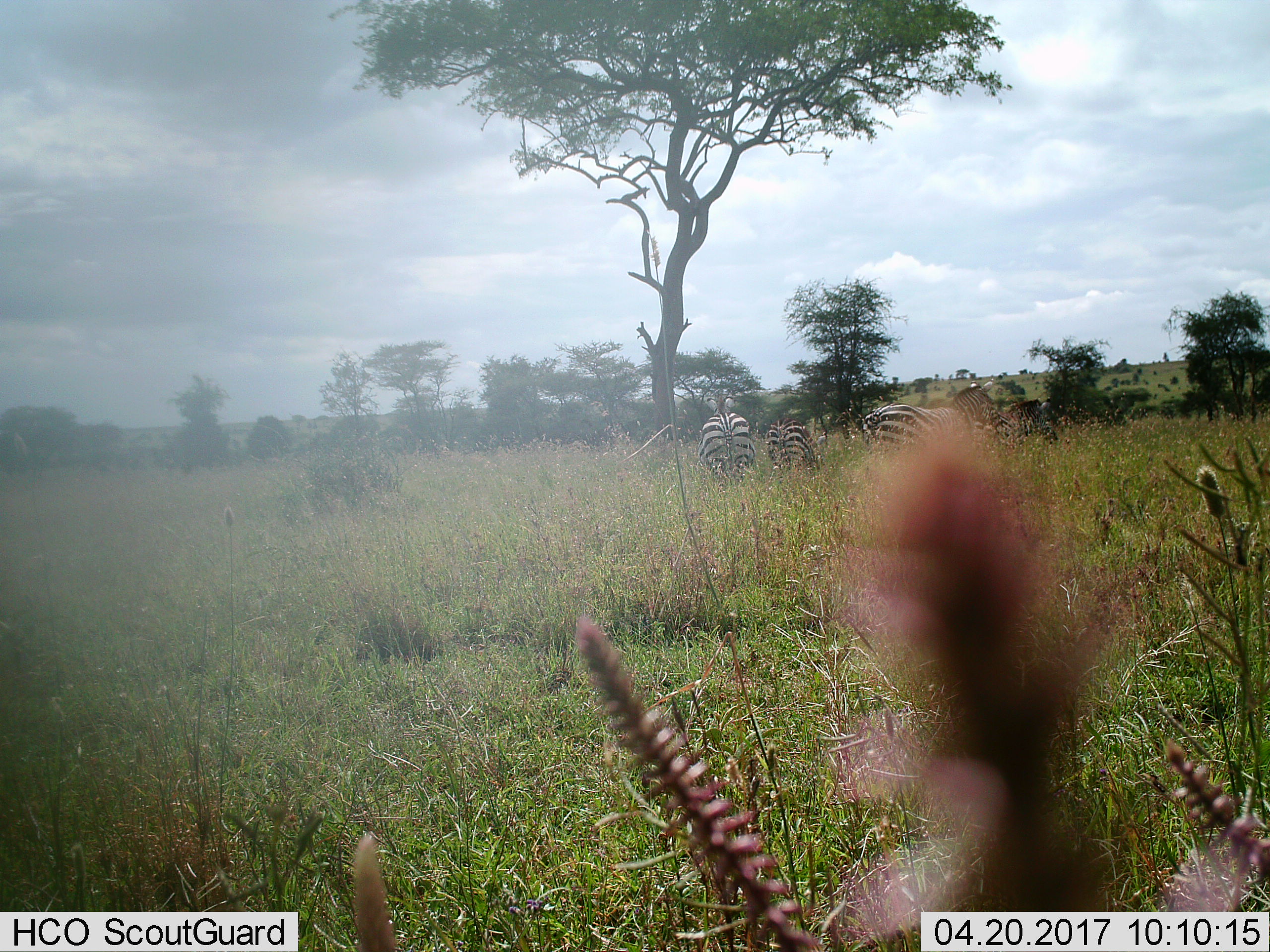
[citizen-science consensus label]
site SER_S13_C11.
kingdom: Animalia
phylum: Chordata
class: Mammalia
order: Perissodactyla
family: Equidae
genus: Equus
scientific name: Equus quagga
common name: plains zebra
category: zebraplains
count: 4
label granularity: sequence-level